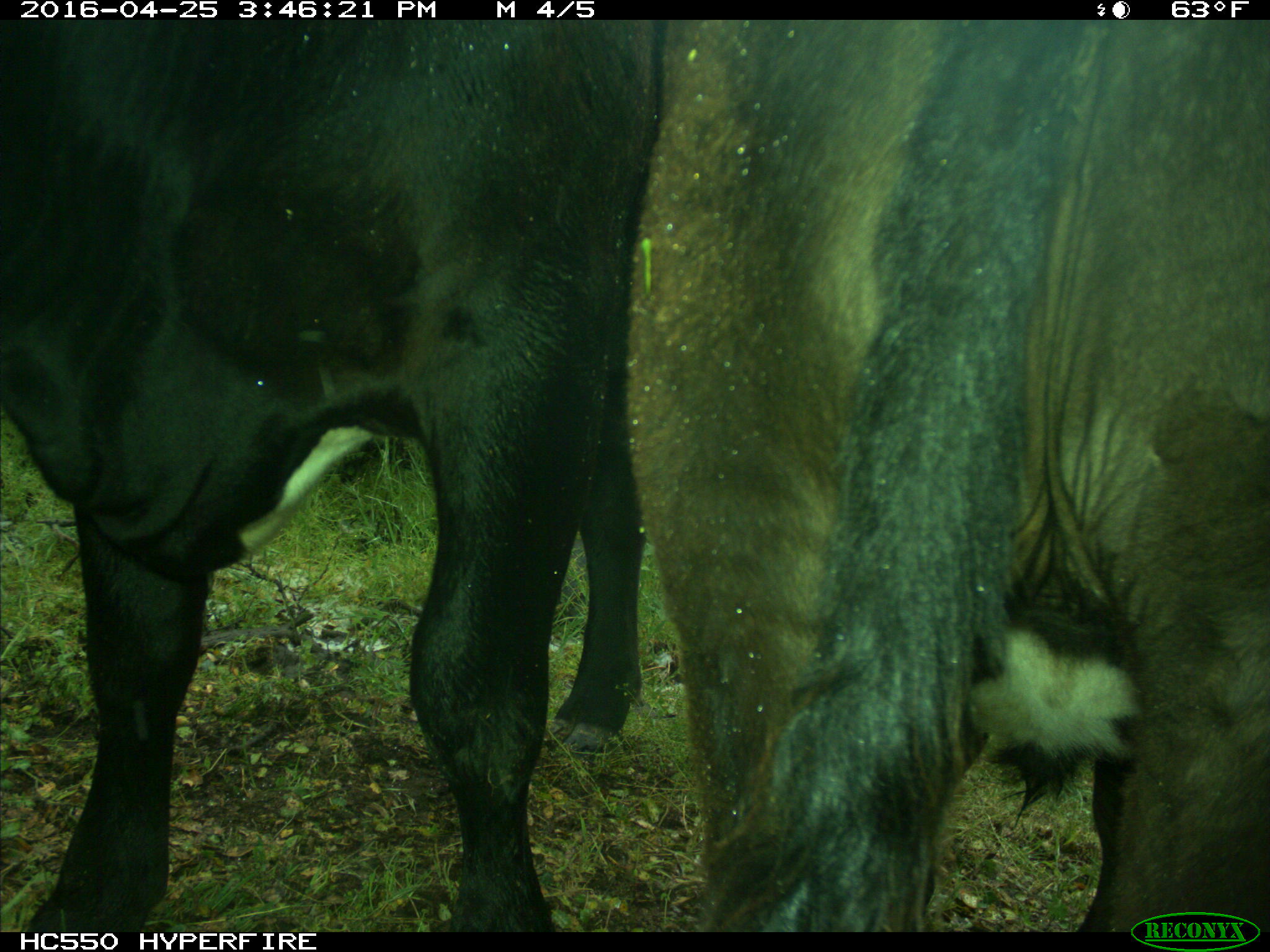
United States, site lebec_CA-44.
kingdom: Animalia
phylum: Chordata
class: Mammalia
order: Artiodactyla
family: Bovidae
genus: Bos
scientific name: Bos taurus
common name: domestic cow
Bos taurus (domestic cow).